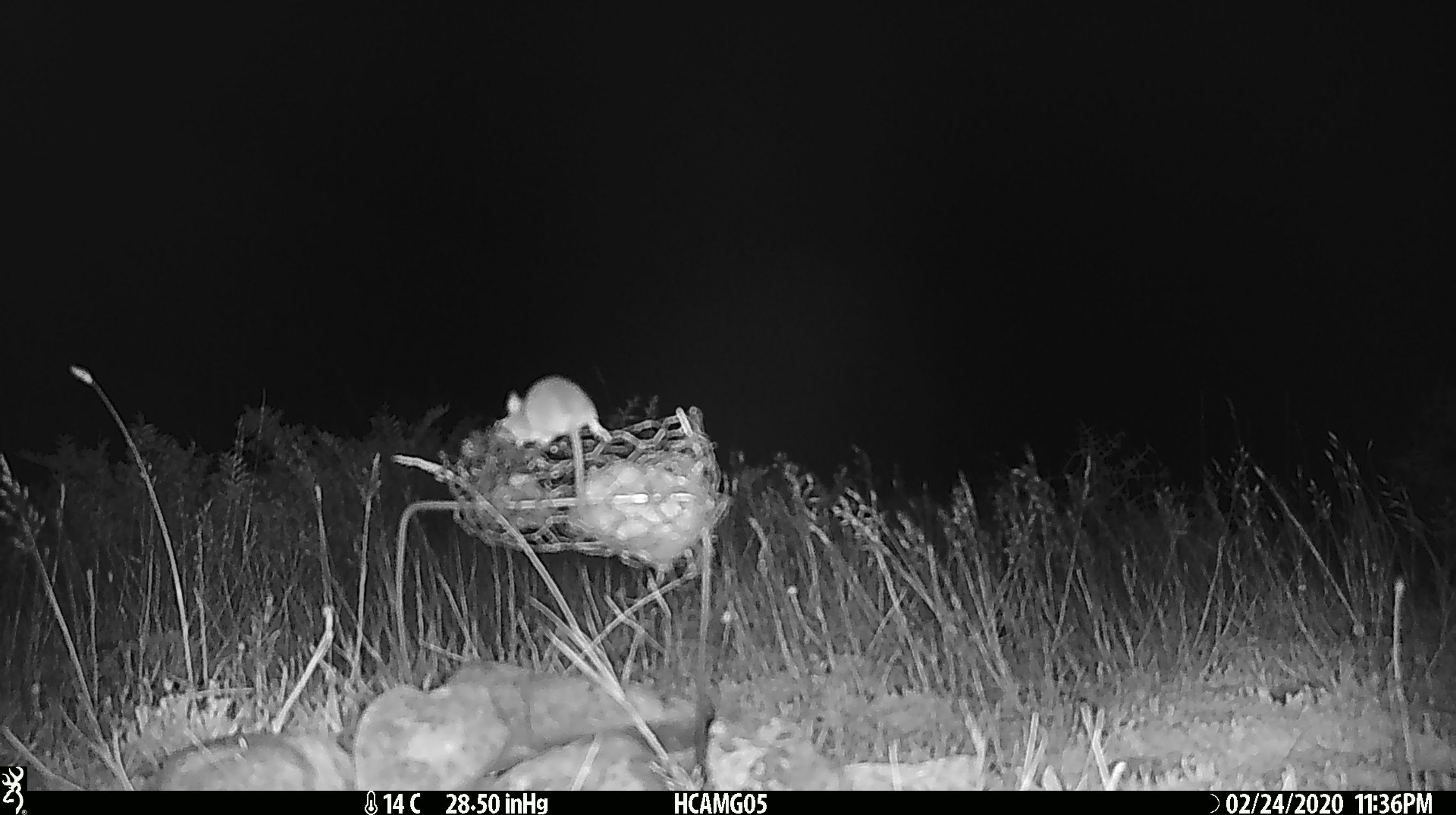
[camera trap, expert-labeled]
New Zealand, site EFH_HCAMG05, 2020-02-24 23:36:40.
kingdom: Animalia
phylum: Chordata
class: Mammalia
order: Rodentia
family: Muridae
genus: Mus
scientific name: Mus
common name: mouse